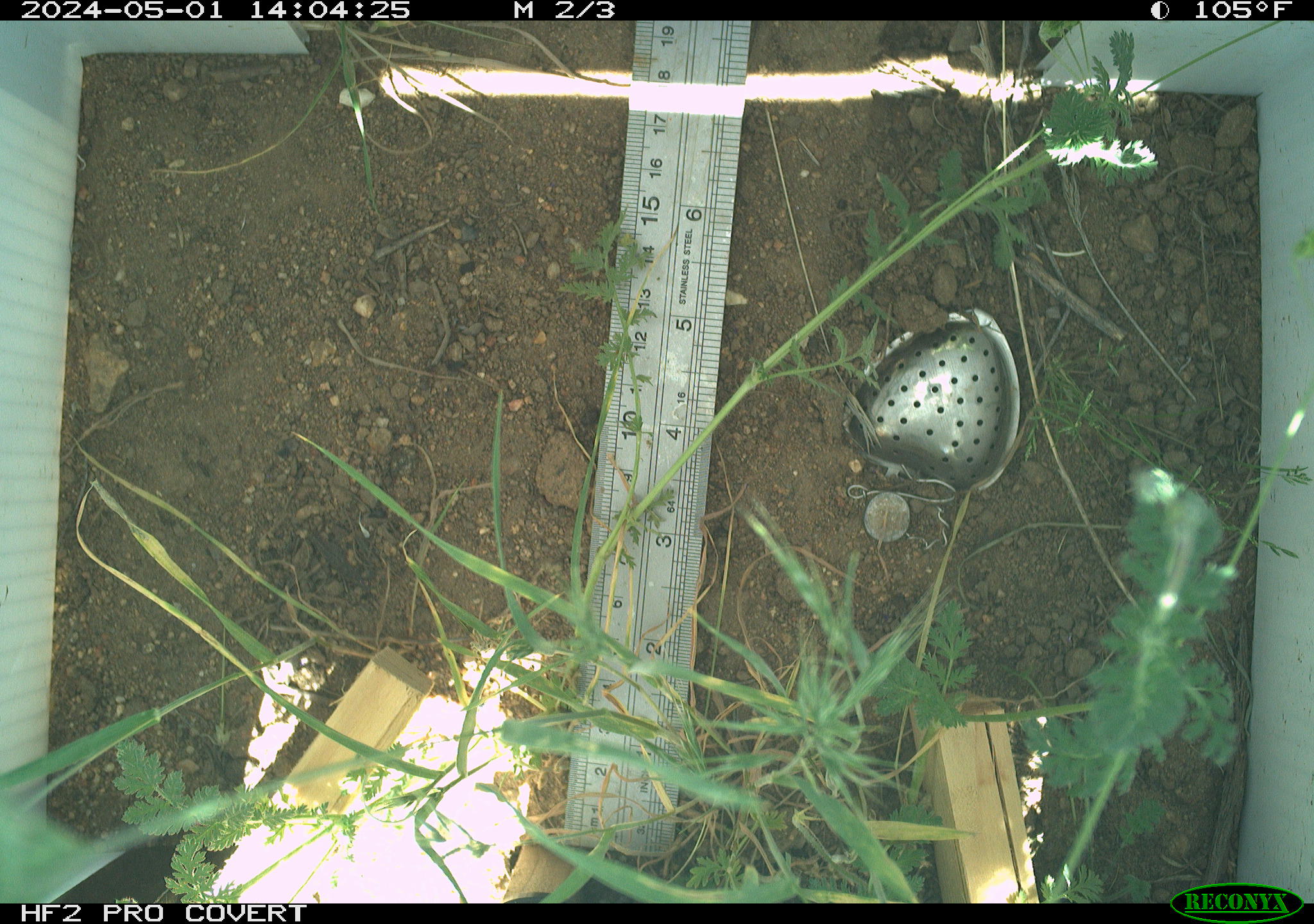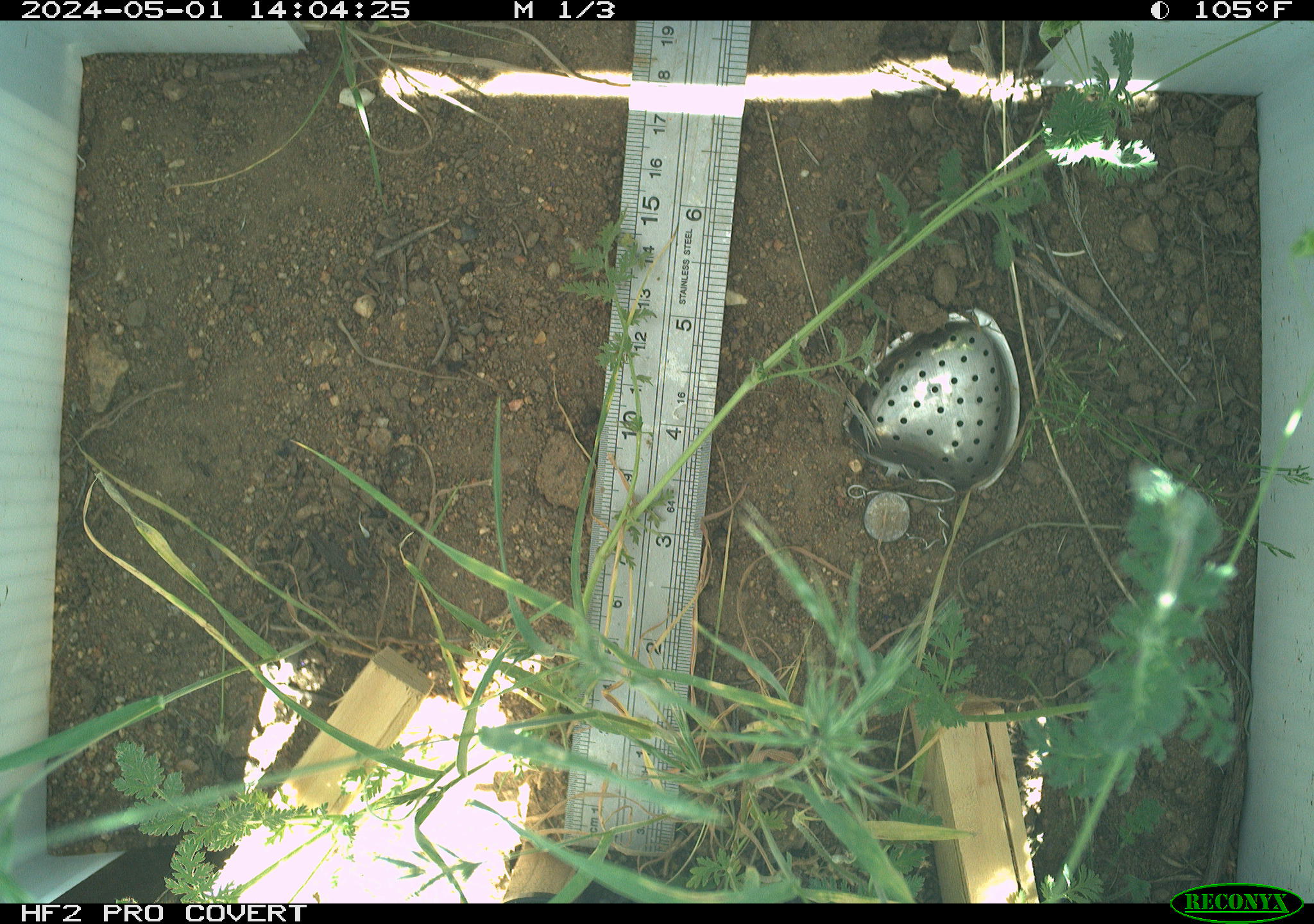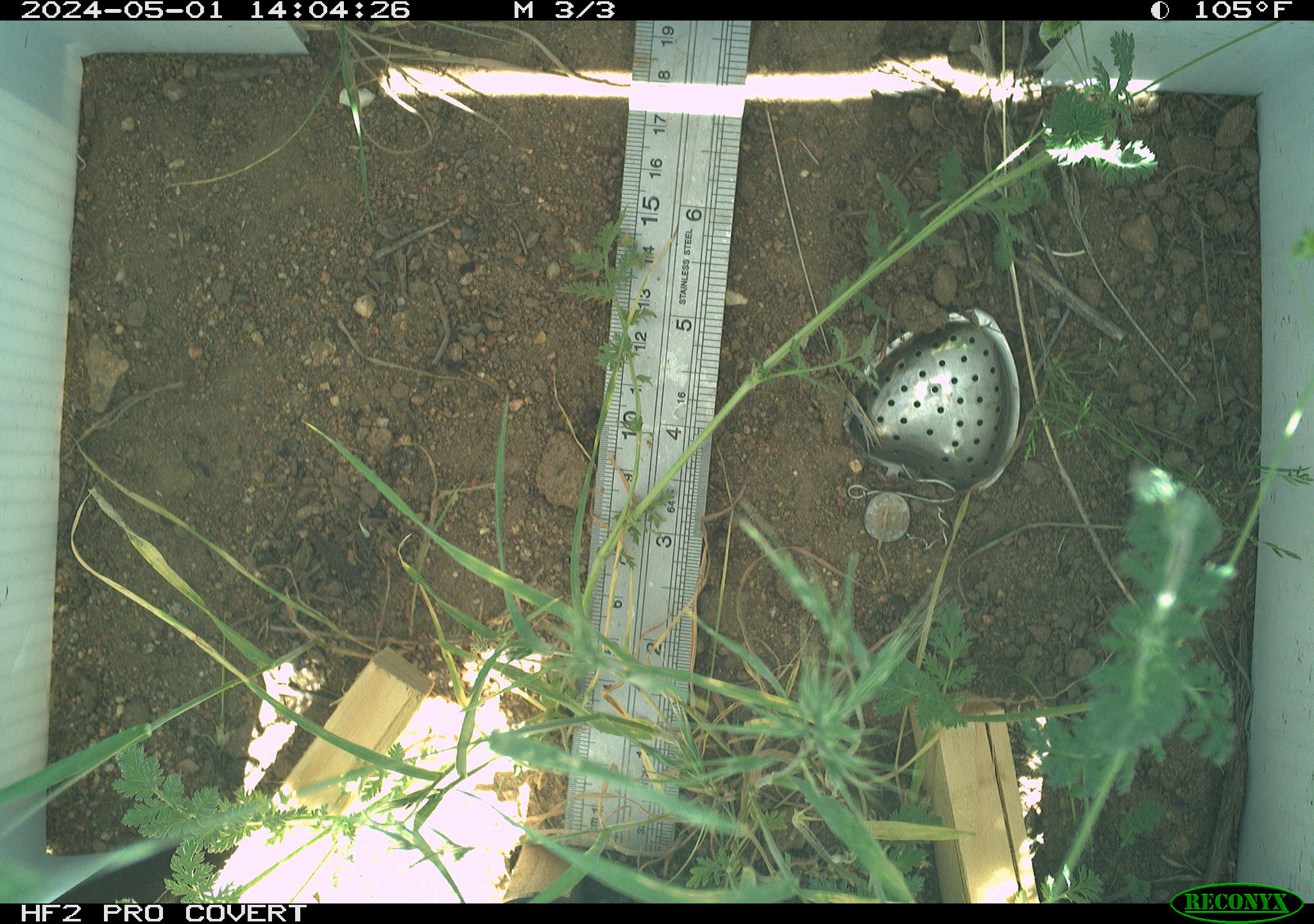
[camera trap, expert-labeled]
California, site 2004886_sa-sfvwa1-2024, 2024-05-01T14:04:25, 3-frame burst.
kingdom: Animalia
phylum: Arthropoda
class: Insecta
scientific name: Insecta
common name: insect